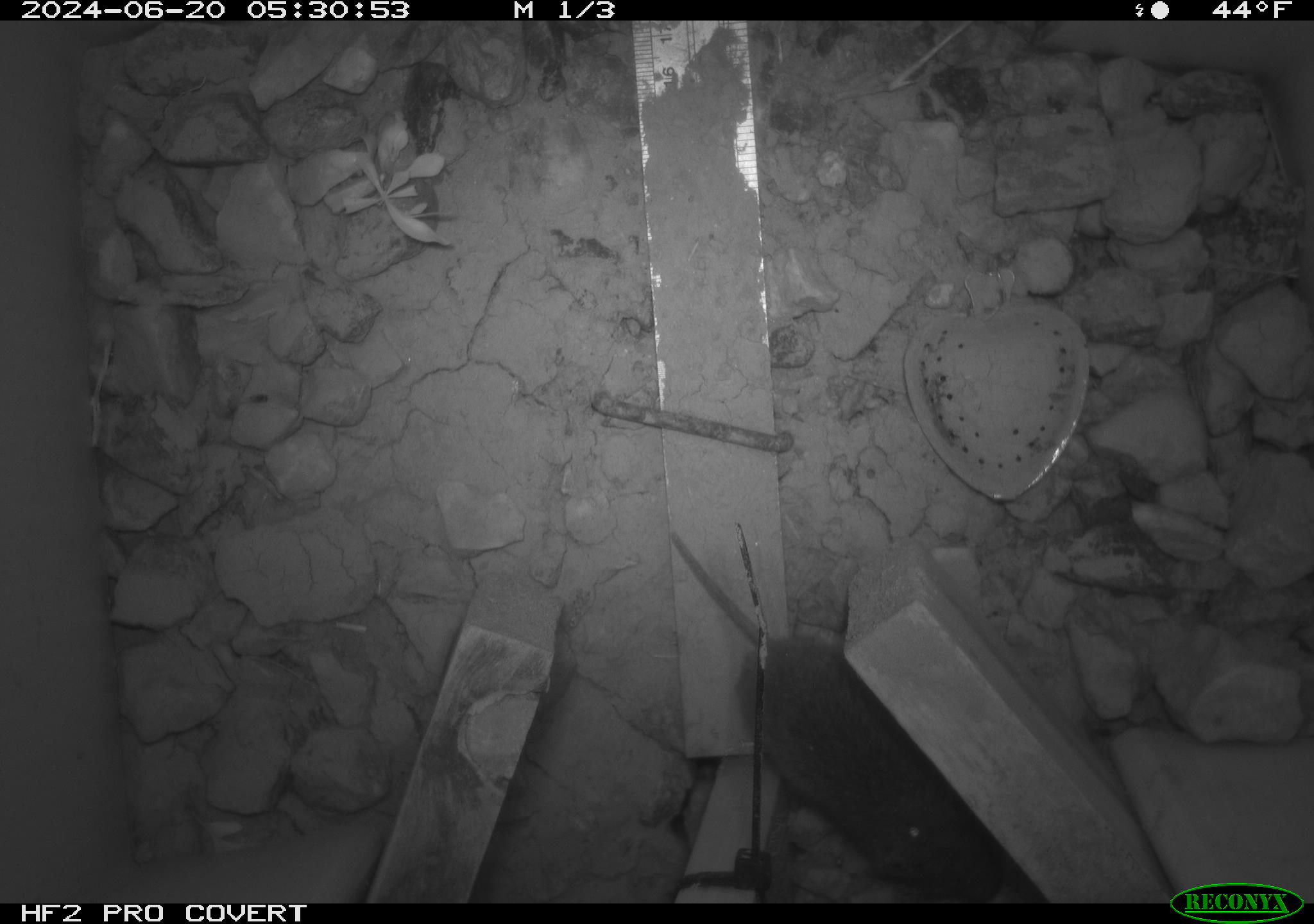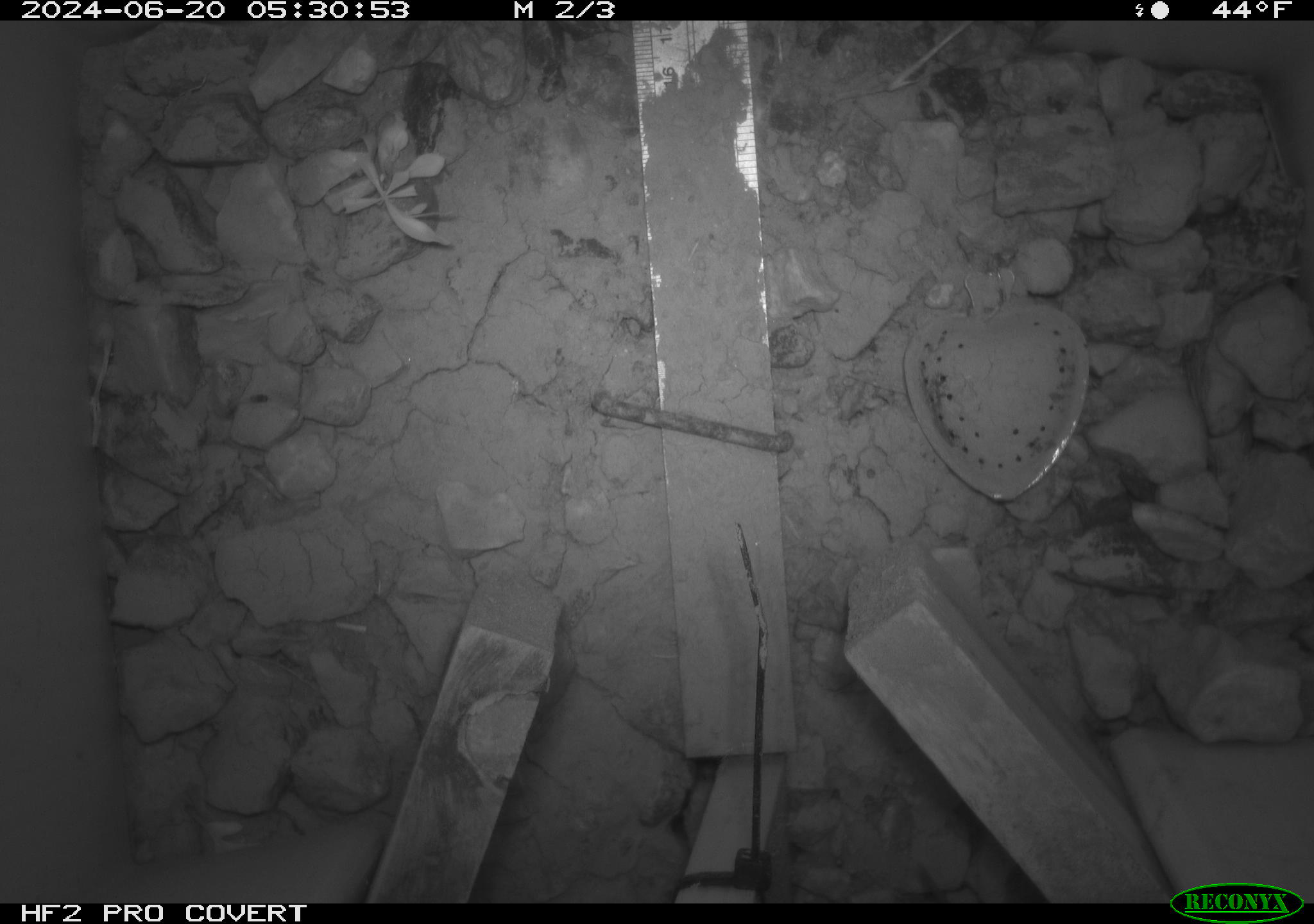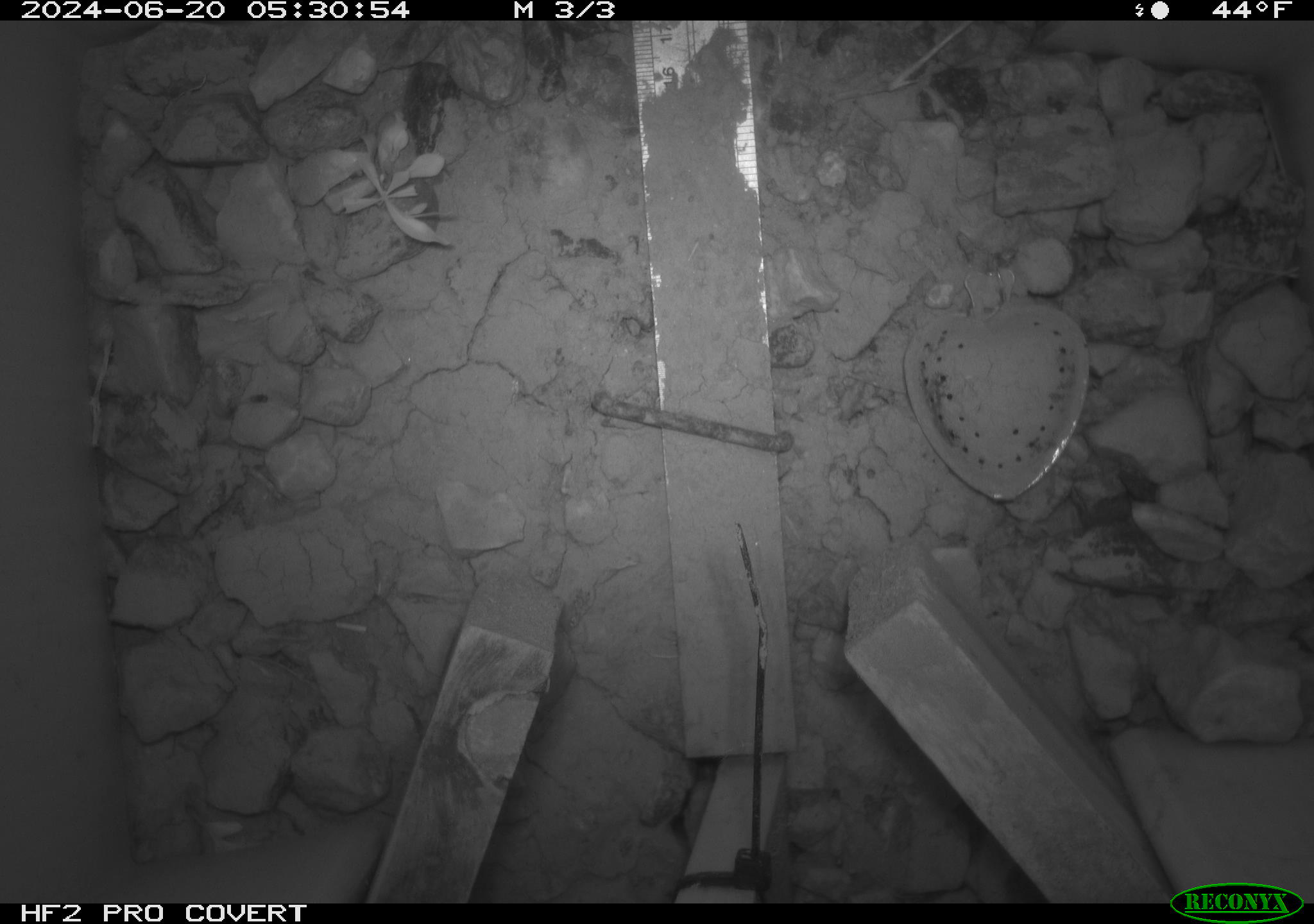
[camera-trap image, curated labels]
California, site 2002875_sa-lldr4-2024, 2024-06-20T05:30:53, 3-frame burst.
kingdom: Animalia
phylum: Chordata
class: Mammalia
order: Rodentia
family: Cricetidae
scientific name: Arvicolinae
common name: voles, lemmings, and muskrats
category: arvicolinae subfamily